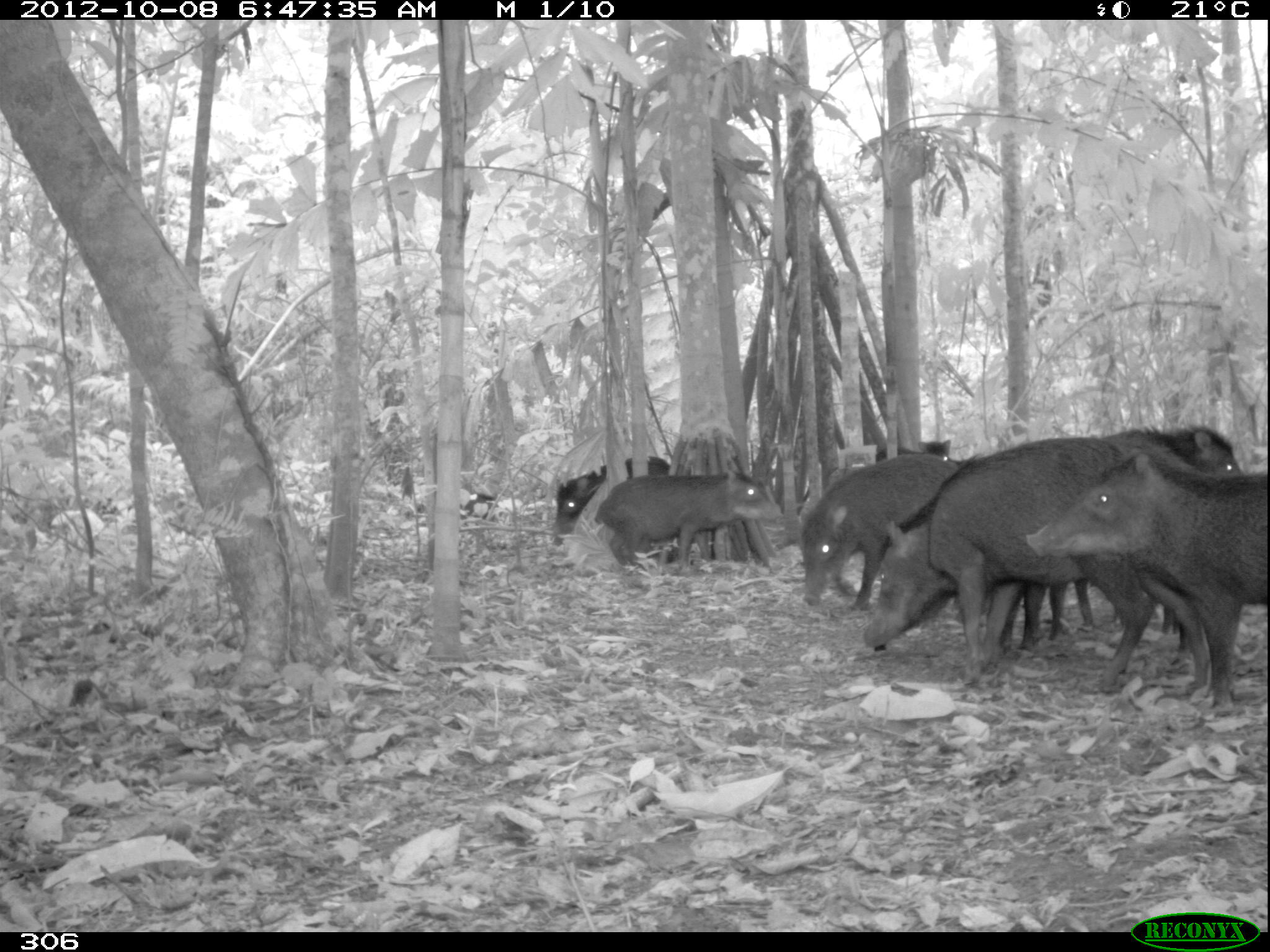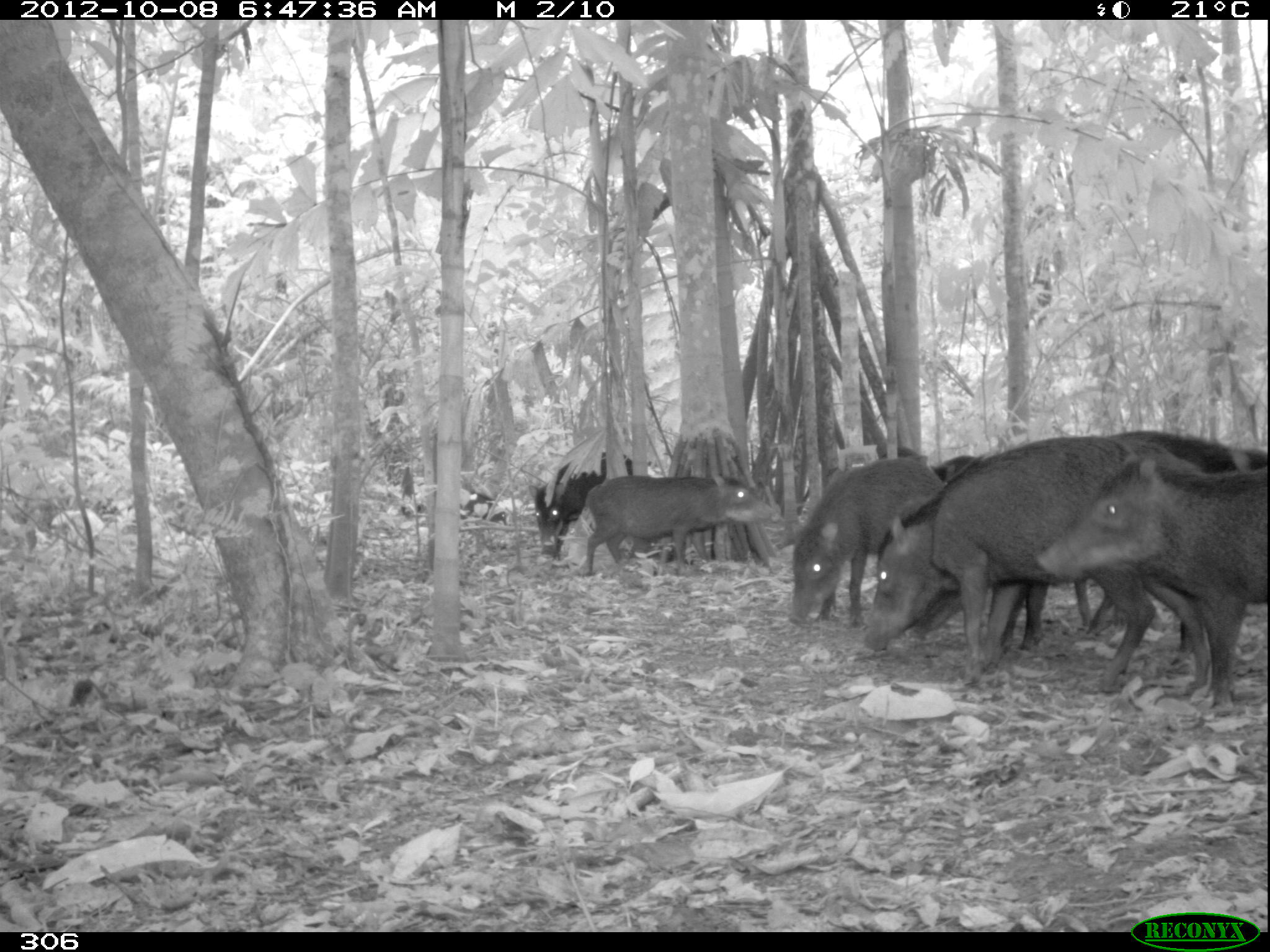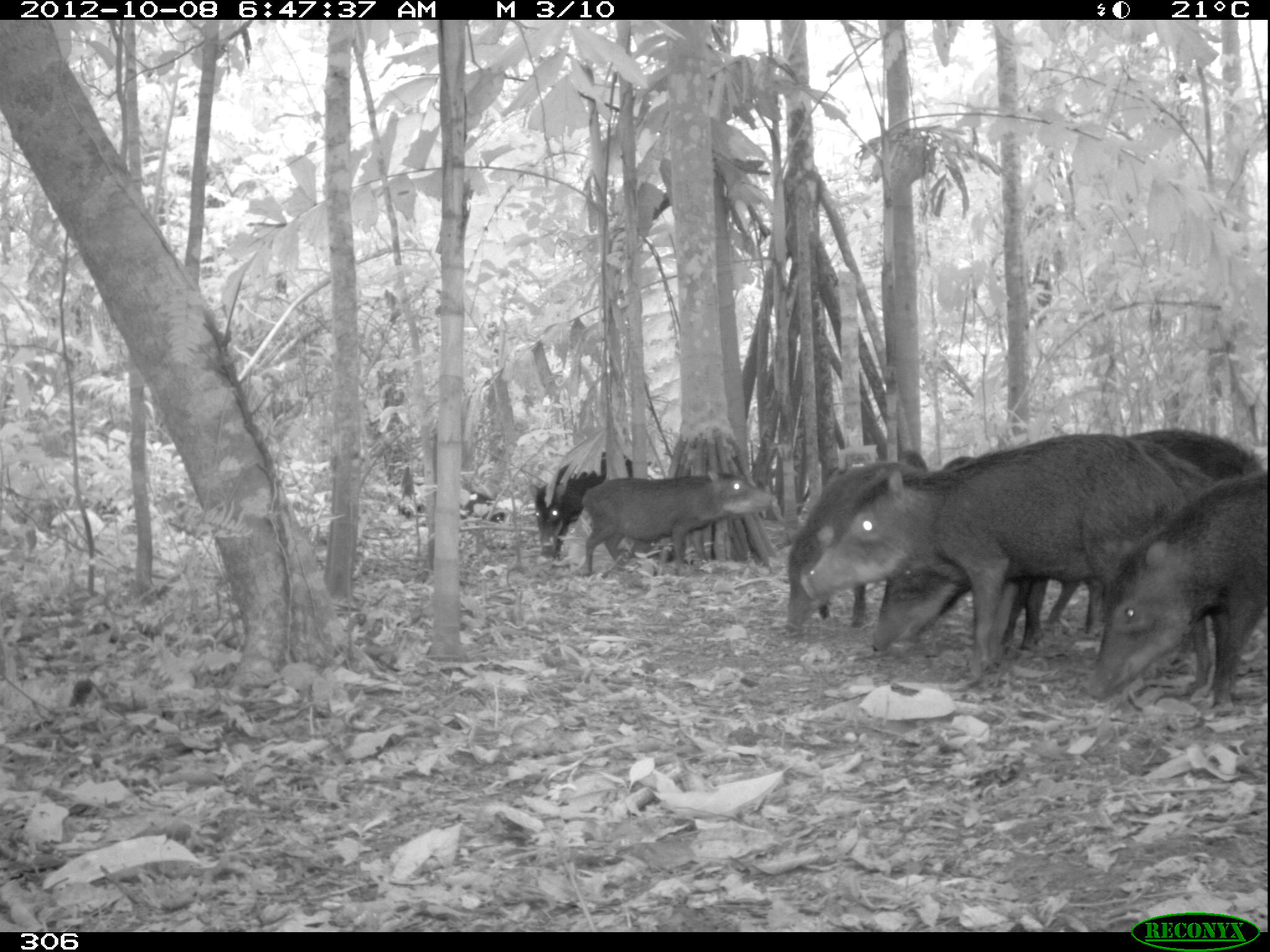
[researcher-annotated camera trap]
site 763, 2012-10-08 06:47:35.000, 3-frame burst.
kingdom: Animalia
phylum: Chordata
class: Mammalia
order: Artiodactyla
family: Tayassuidae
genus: Tayassu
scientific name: Tayassu pecari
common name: white-lipped peccary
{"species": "Tayassu pecari (white-lipped peccary)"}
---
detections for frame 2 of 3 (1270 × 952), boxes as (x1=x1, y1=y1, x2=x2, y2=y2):
tayassu pecari: (x1=861, y1=438, x2=1208, y2=690); (x1=910, y1=430, x2=1270, y2=646); (x1=1035, y1=452, x2=1267, y2=708); (x1=789, y1=456, x2=949, y2=628); (x1=579, y1=473, x2=777, y2=576); (x1=528, y1=449, x2=633, y2=561); (x1=458, y1=490, x2=507, y2=523); (x1=932, y1=453, x2=977, y2=478)